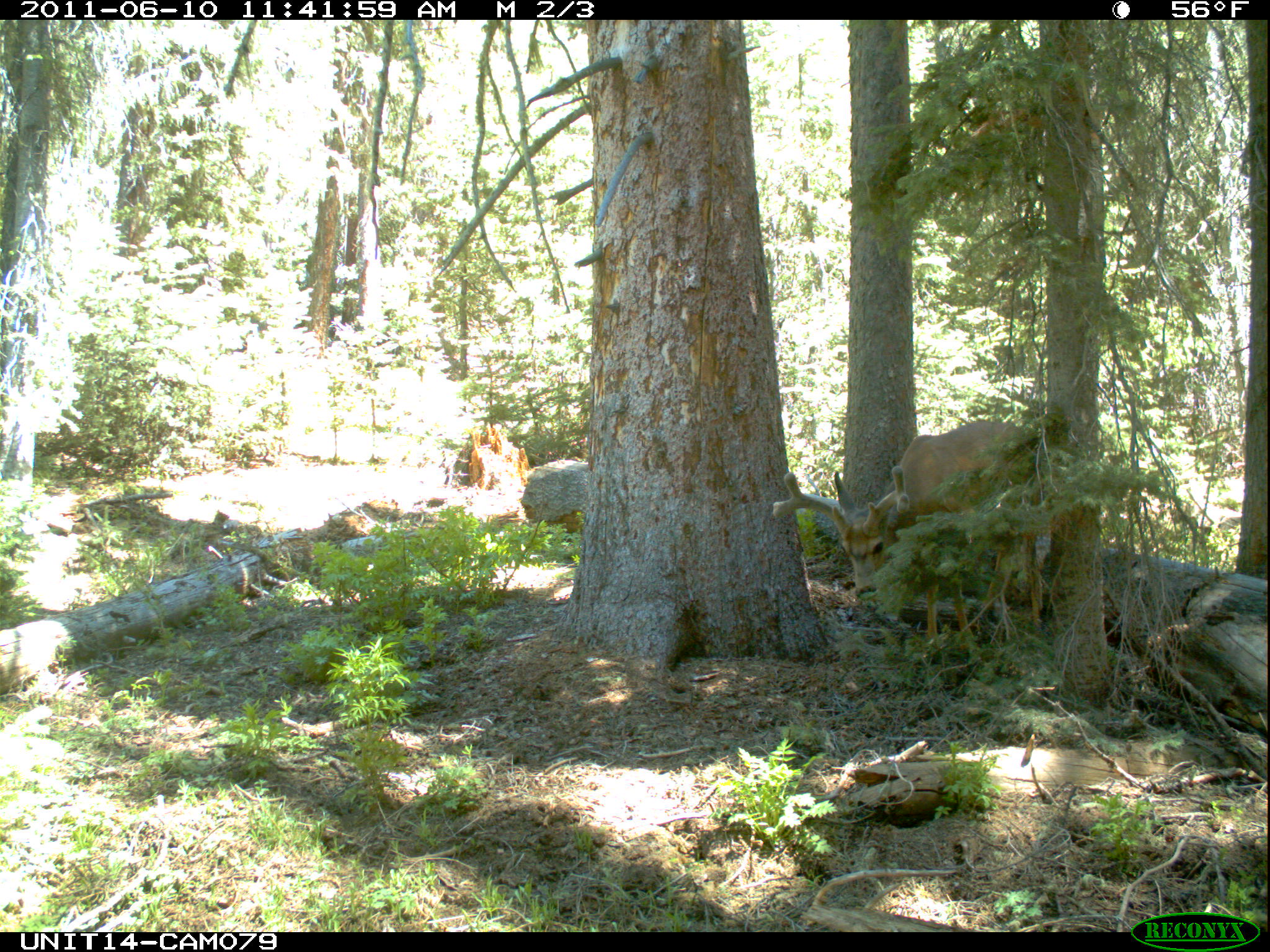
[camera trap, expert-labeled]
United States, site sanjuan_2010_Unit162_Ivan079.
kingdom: Animalia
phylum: Chordata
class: Mammalia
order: Artiodactyla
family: Cervidae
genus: Odocoileus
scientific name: Odocoileus hemionus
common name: mule deer